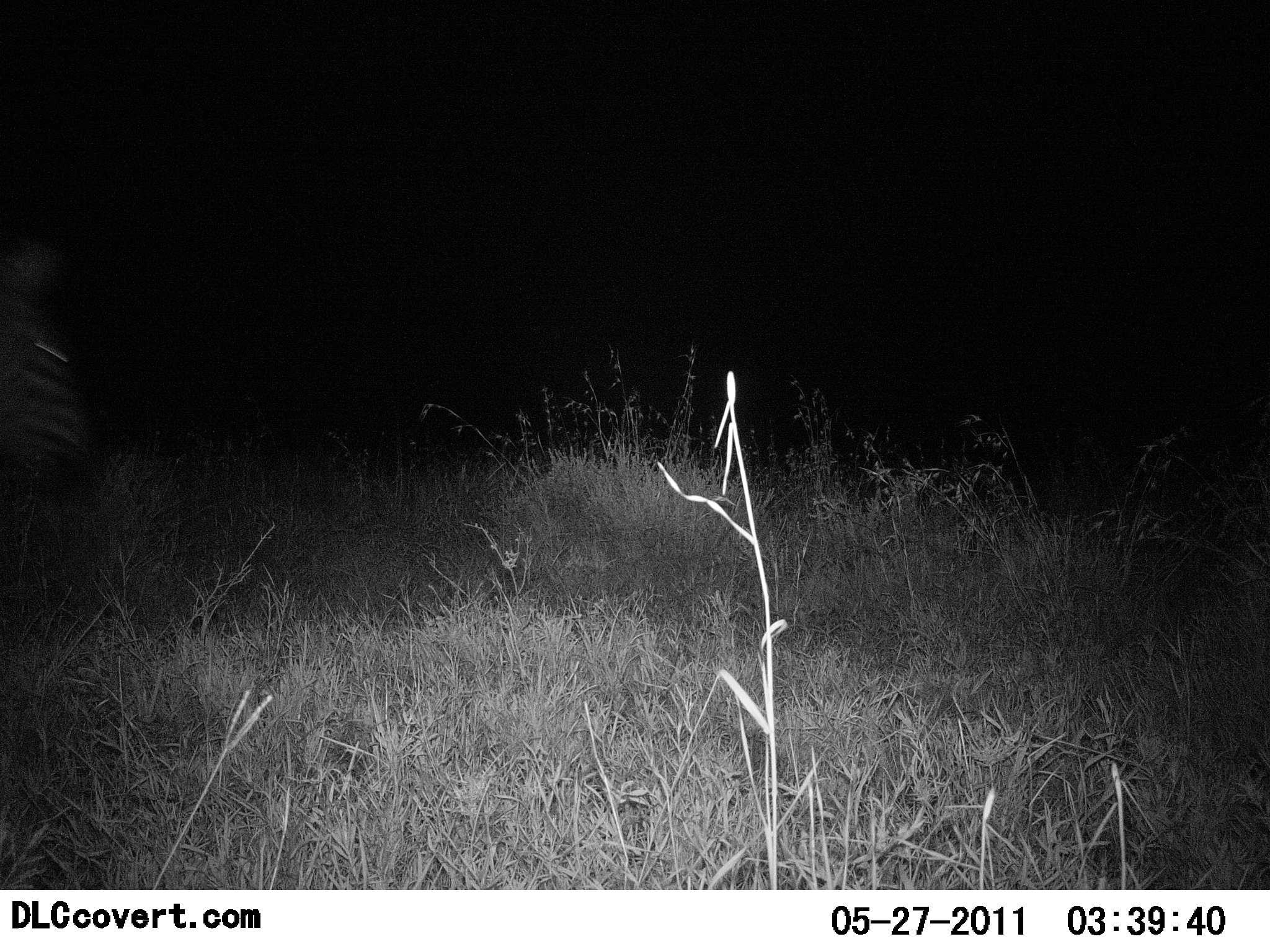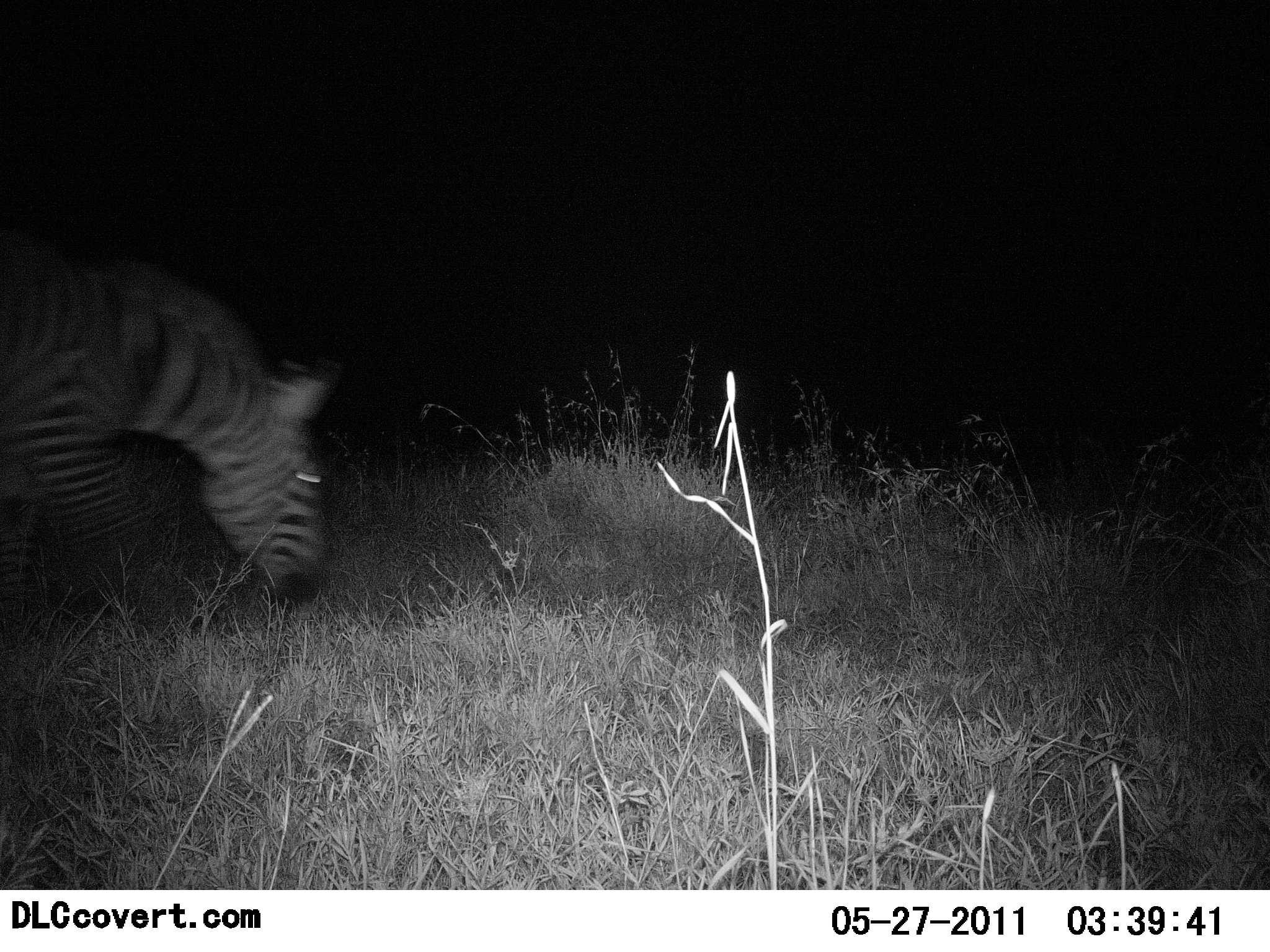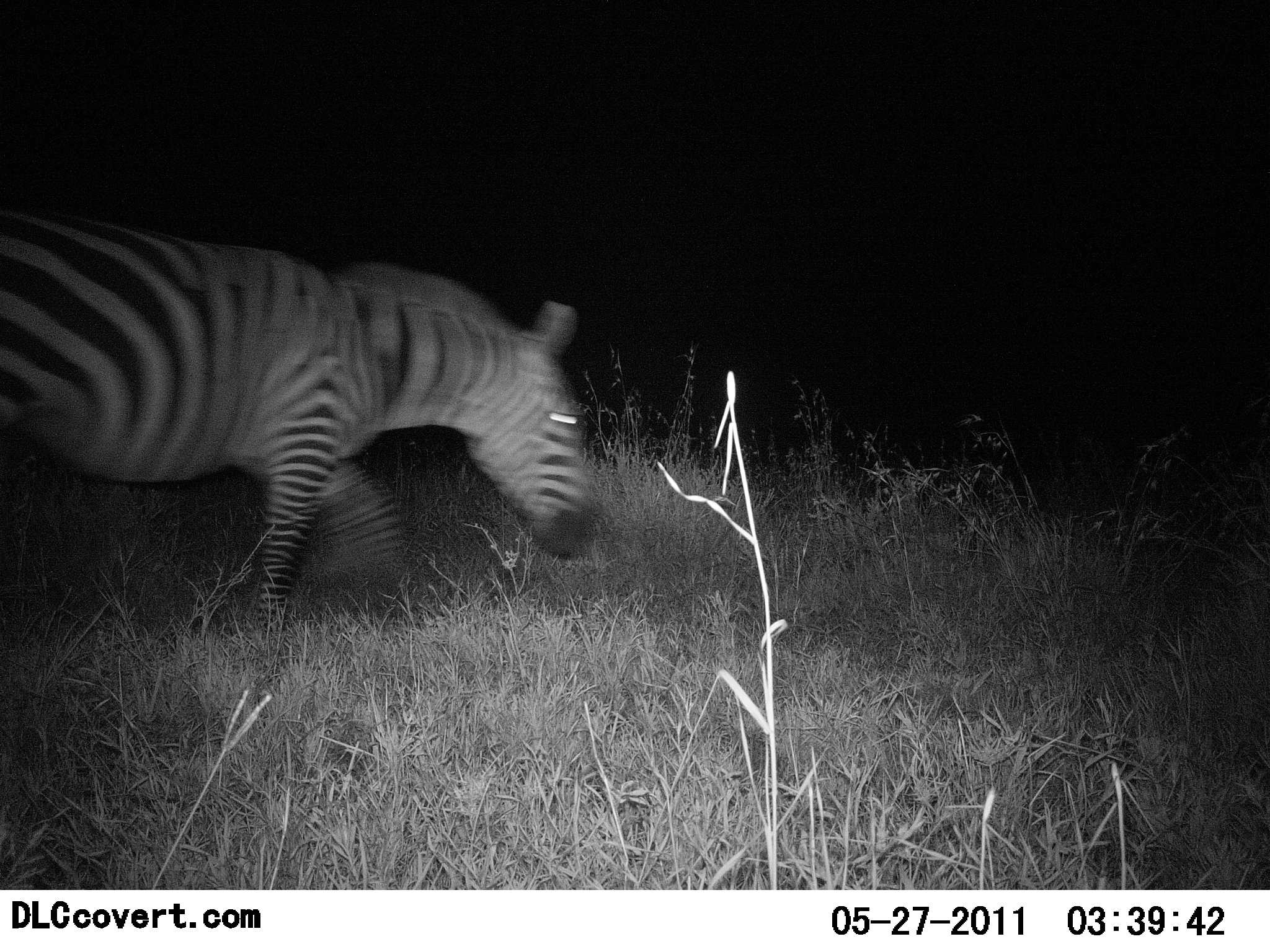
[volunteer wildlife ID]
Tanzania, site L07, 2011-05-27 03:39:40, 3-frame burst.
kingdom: Animalia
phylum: Chordata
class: Mammalia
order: Perissodactyla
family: Equidae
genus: Equus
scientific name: Equus quagga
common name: plains zebra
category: zebra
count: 1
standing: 17%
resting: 0%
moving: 100%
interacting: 0%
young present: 0%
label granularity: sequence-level